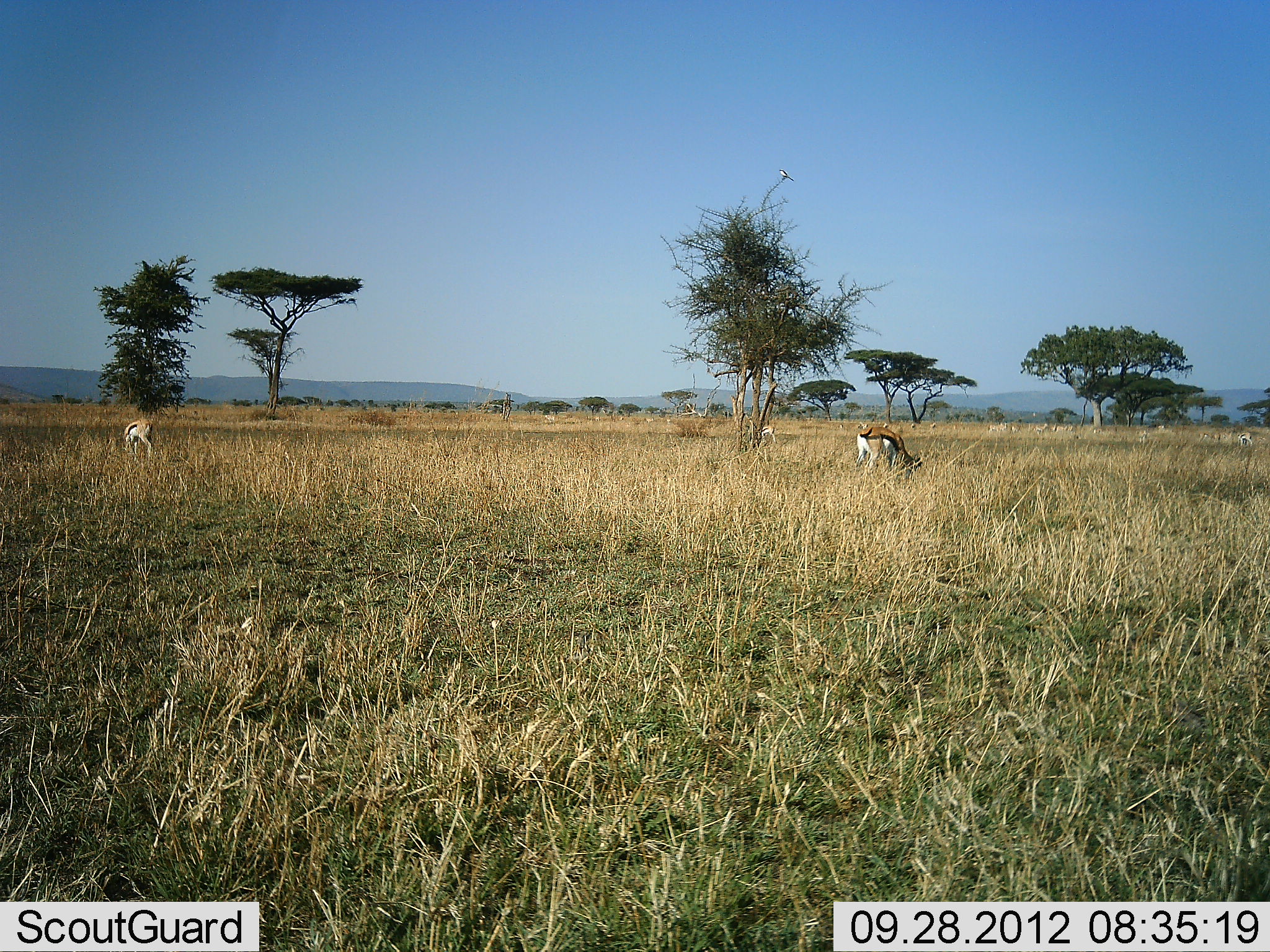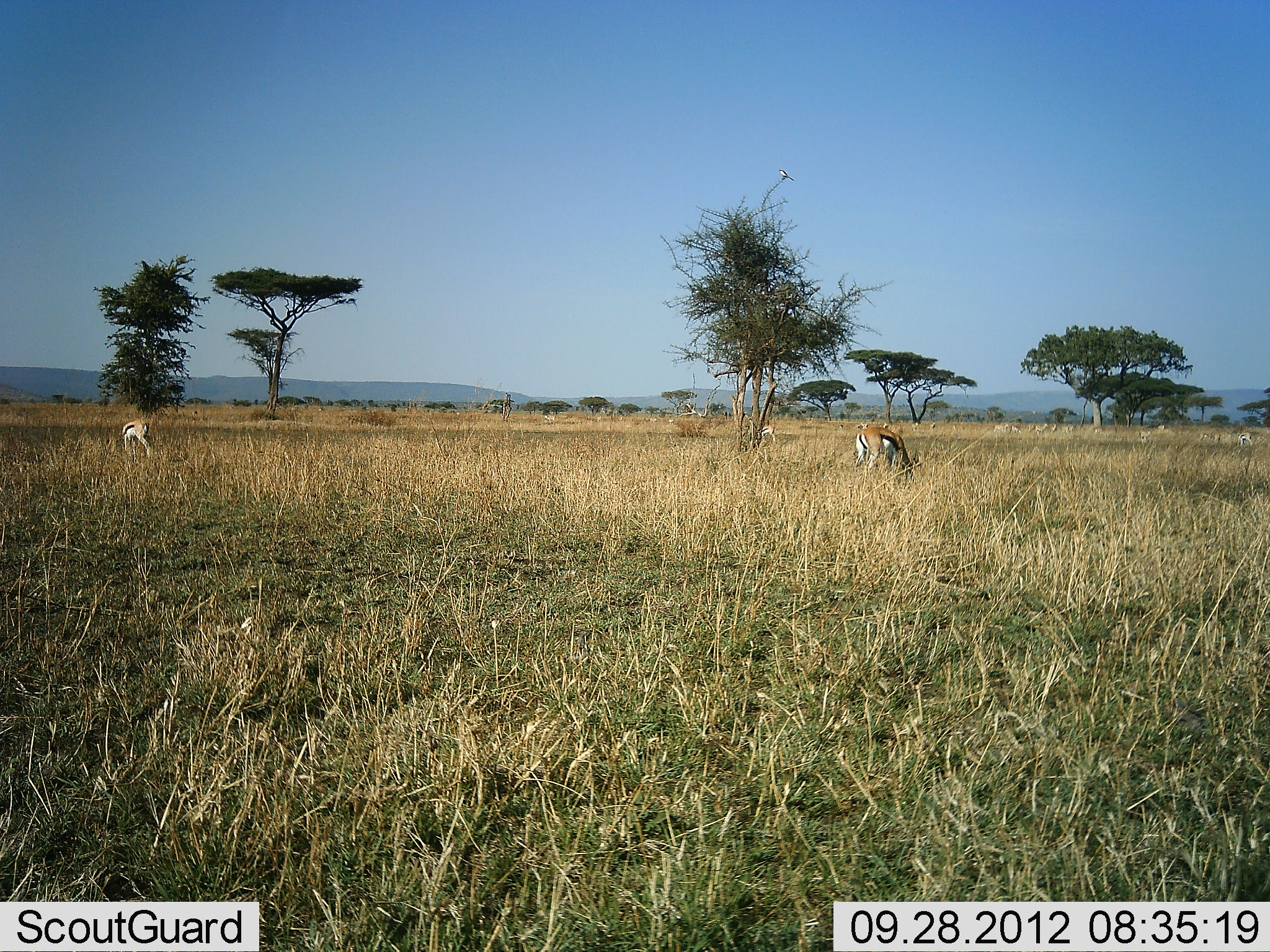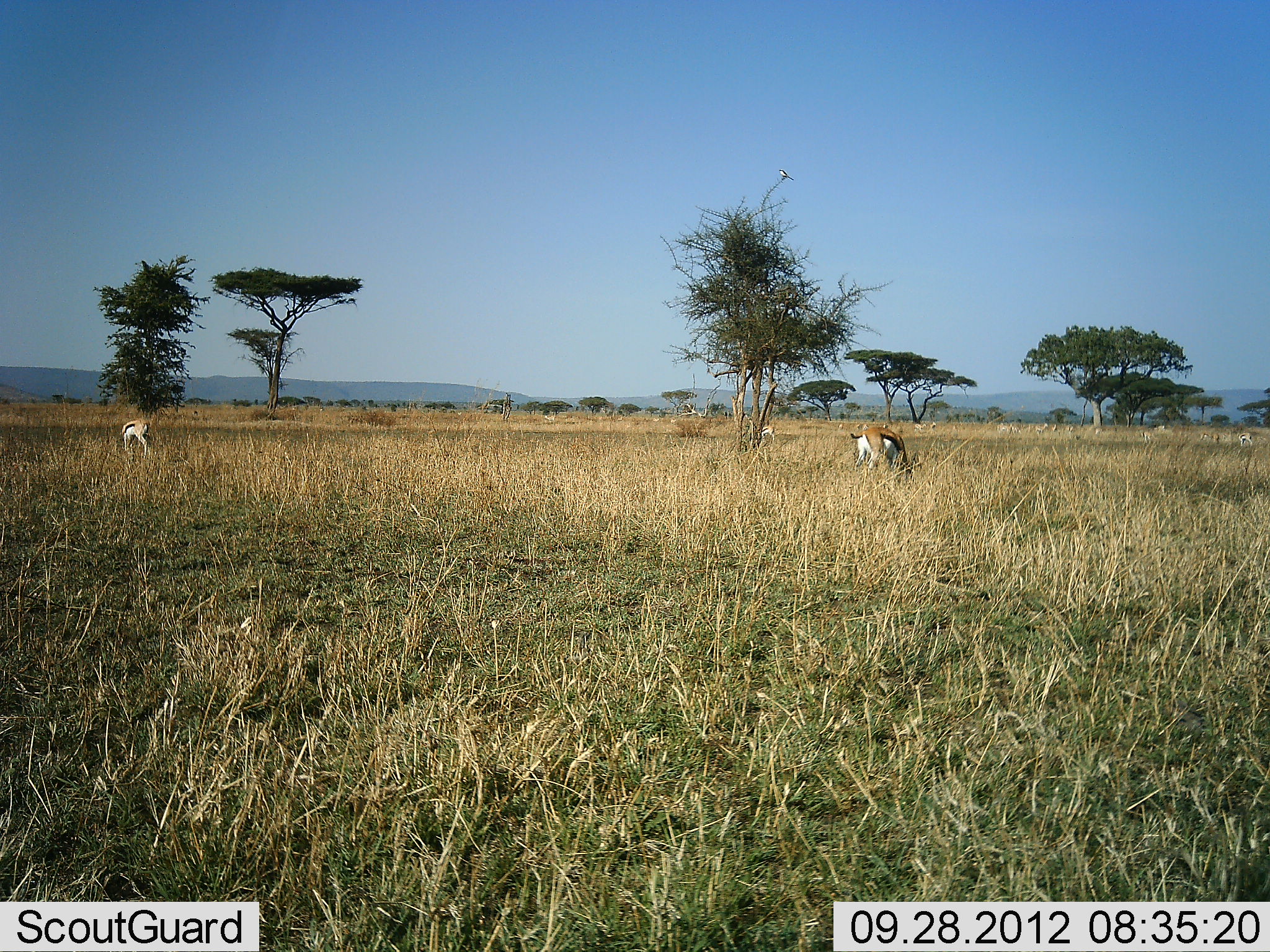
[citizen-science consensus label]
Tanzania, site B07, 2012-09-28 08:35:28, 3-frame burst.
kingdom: Animalia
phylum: Chordata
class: Mammalia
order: Artiodactyla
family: Bovidae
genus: Eudorcas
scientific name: Eudorcas thomsonii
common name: thomson's gazelle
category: gazellethomsons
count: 2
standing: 36%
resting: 0%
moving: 9%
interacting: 0%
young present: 0%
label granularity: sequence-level